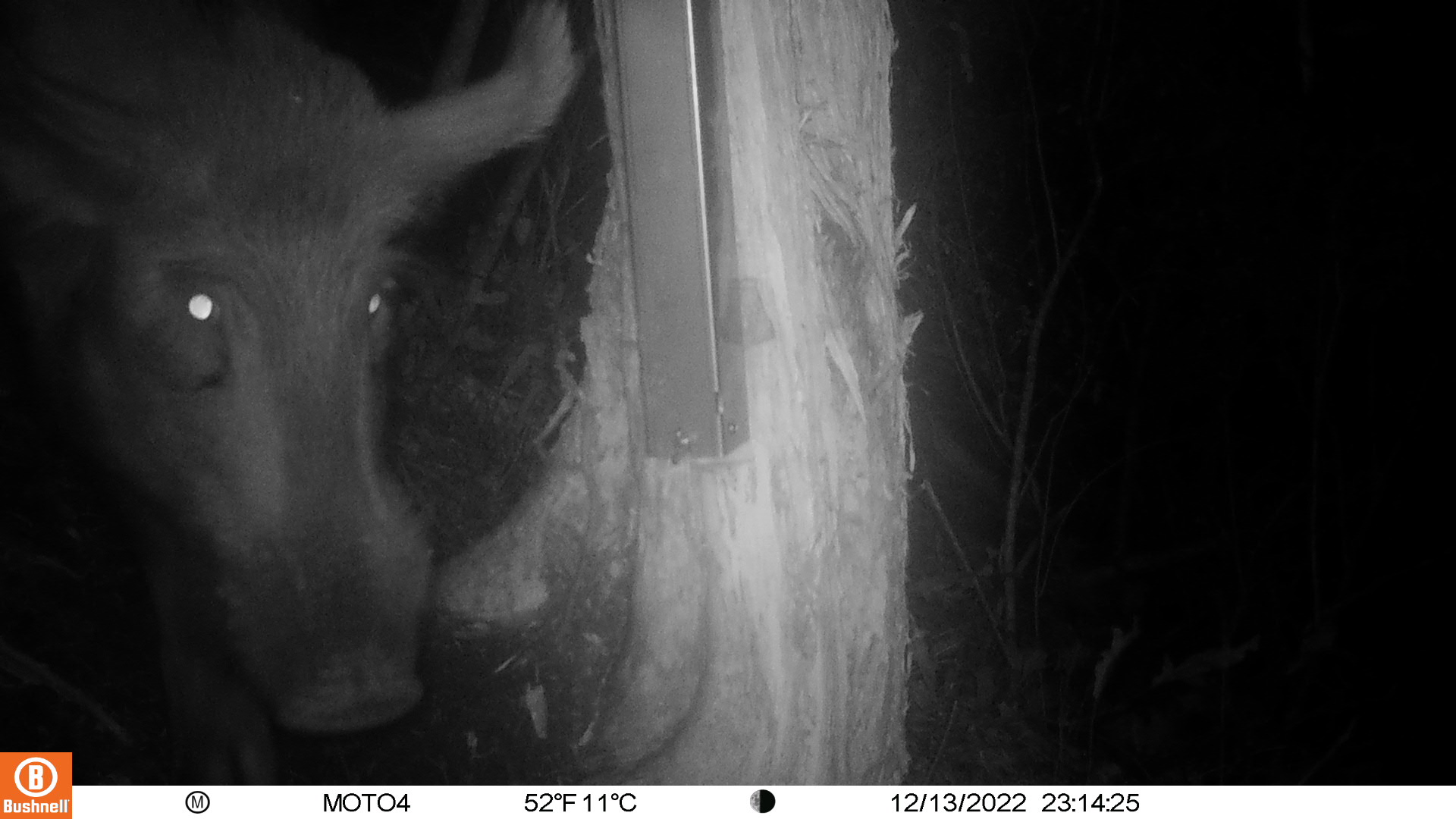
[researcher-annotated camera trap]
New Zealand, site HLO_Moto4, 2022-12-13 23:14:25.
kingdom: Animalia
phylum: Chordata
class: Mammalia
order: Artiodactyla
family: Suidae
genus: Sus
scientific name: Sus scrofa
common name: pig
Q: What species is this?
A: Pig (Sus scrofa).